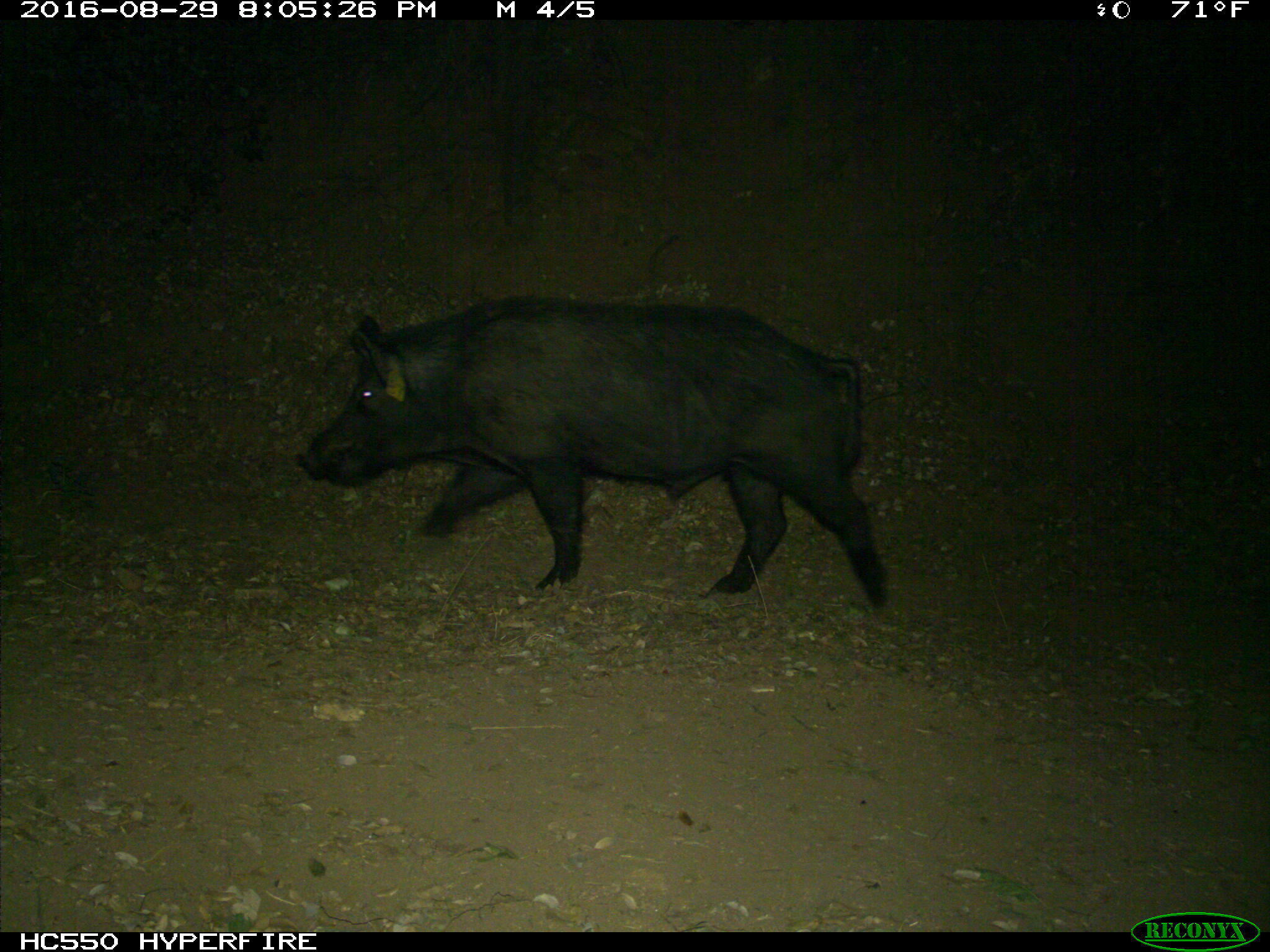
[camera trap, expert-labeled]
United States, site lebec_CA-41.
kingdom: Animalia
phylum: Chordata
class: Mammalia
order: Artiodactyla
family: Suidae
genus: Sus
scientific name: Sus scrofa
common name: wild boar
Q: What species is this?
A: Sus scrofa (wild boar).